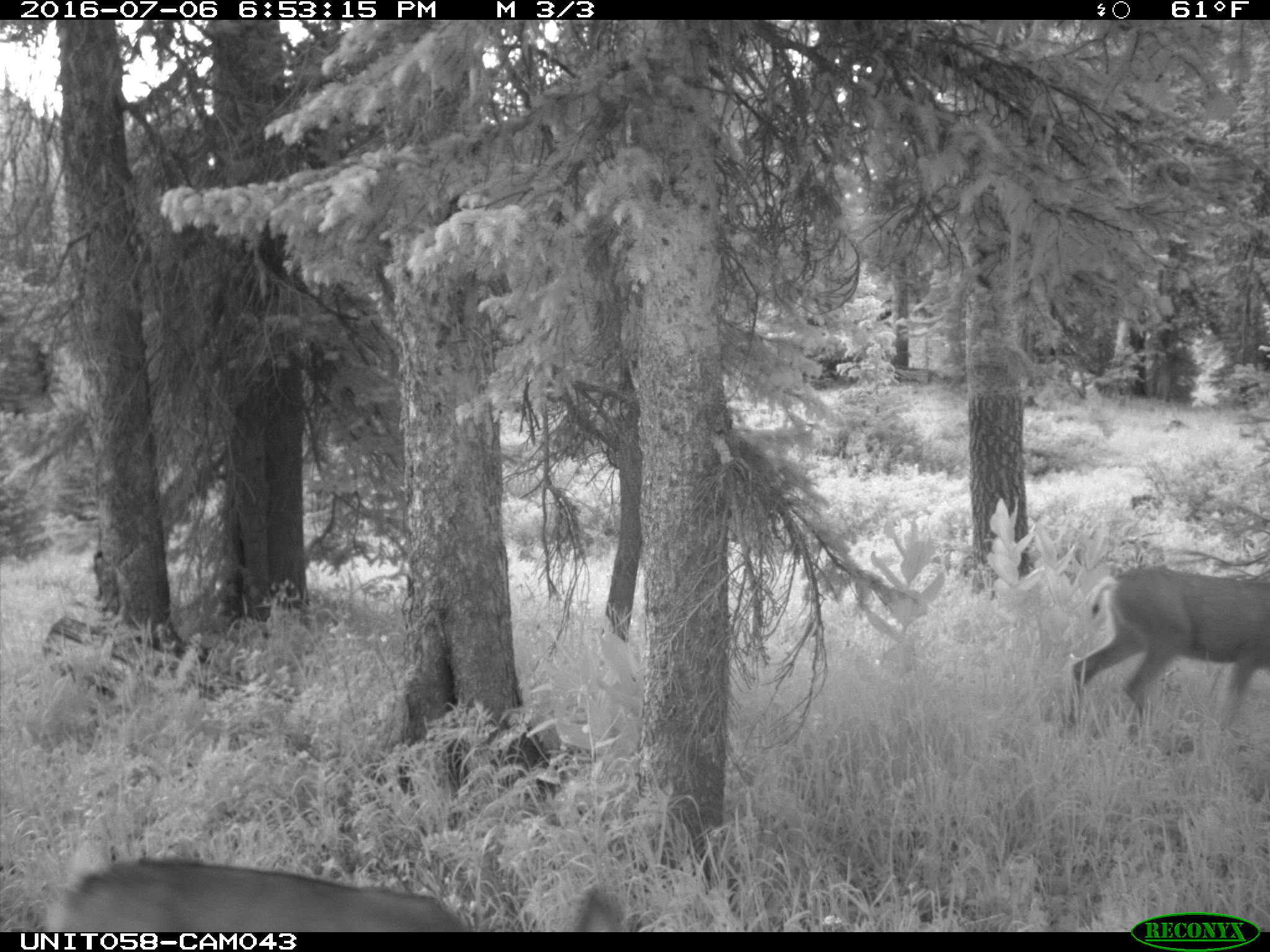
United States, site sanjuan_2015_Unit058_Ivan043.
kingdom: Animalia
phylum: Chordata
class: Mammalia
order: Artiodactyla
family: Cervidae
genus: Odocoileus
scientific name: Odocoileus hemionus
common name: mule deer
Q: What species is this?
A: Odocoileus hemionus (mule deer).